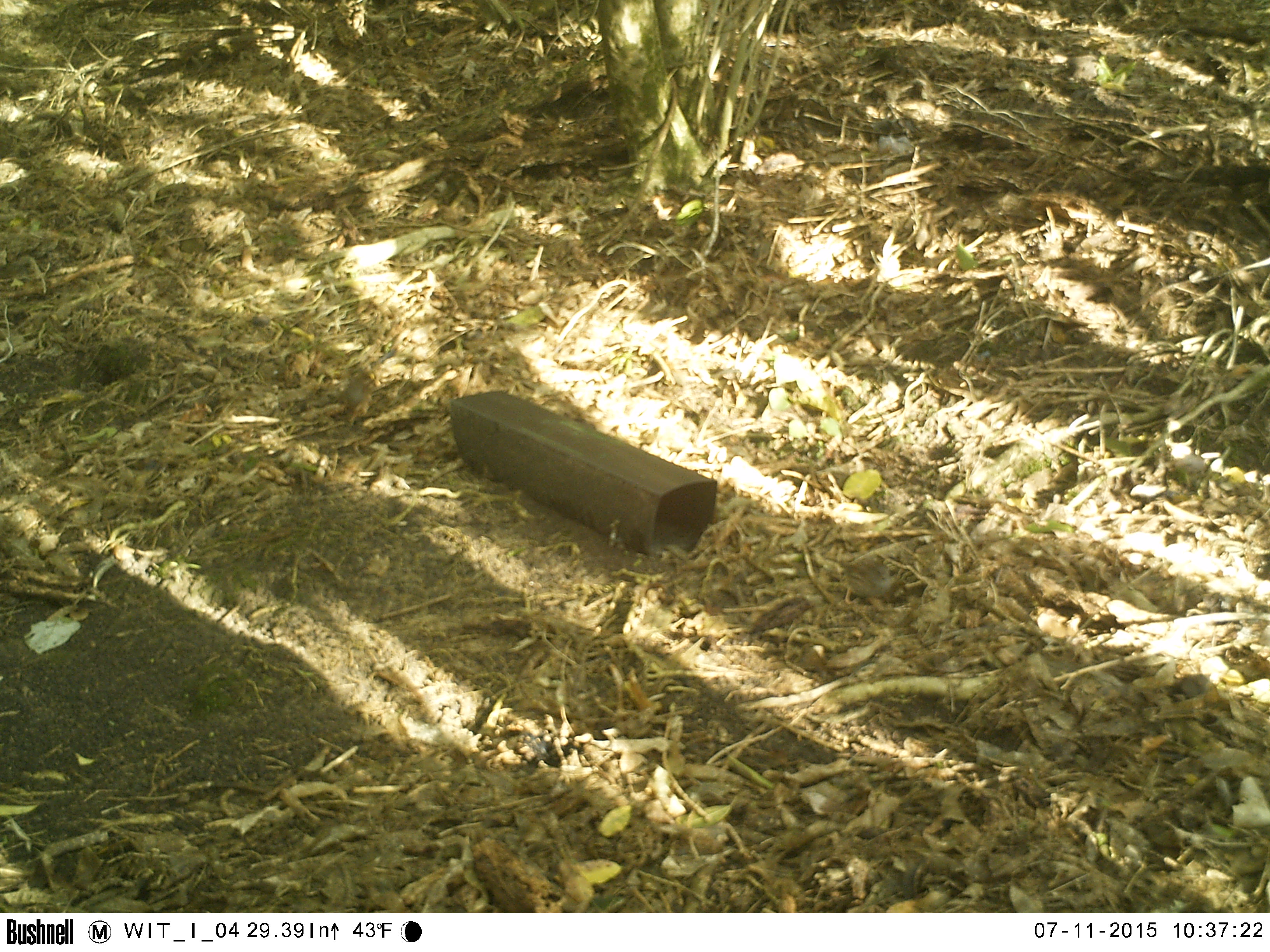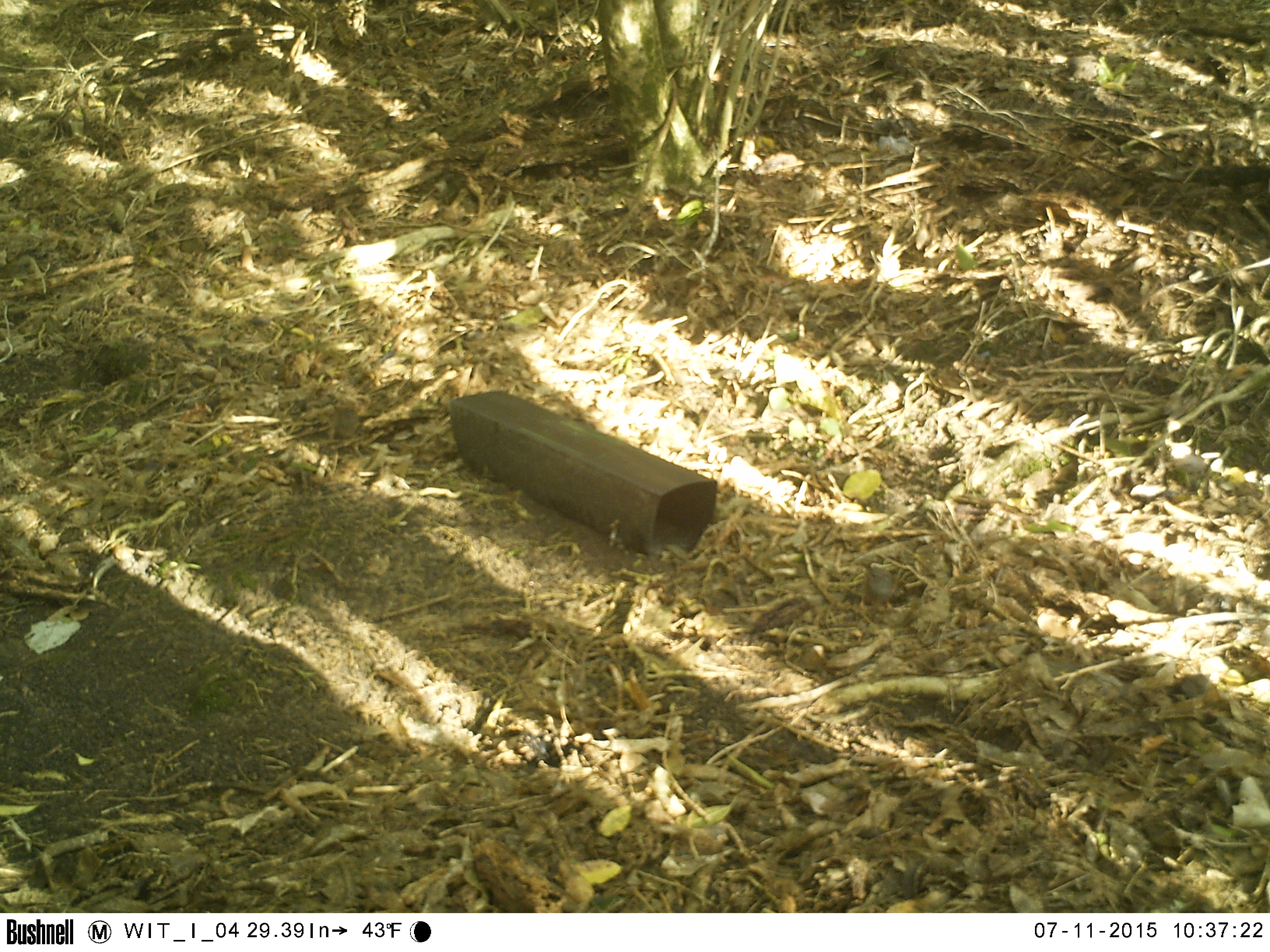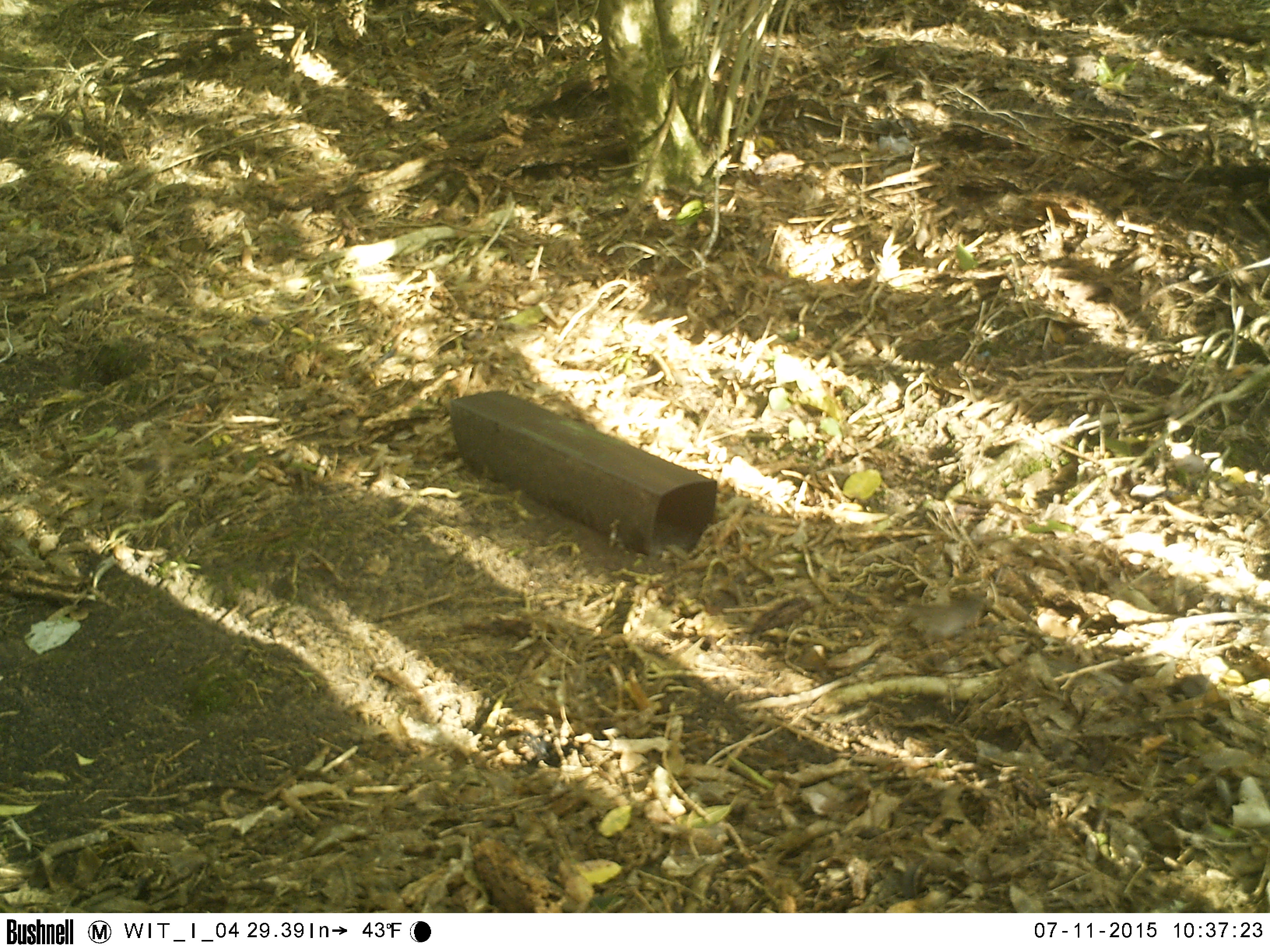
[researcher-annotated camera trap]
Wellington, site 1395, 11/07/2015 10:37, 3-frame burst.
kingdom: Animalia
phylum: Chordata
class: Aves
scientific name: Aves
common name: bird